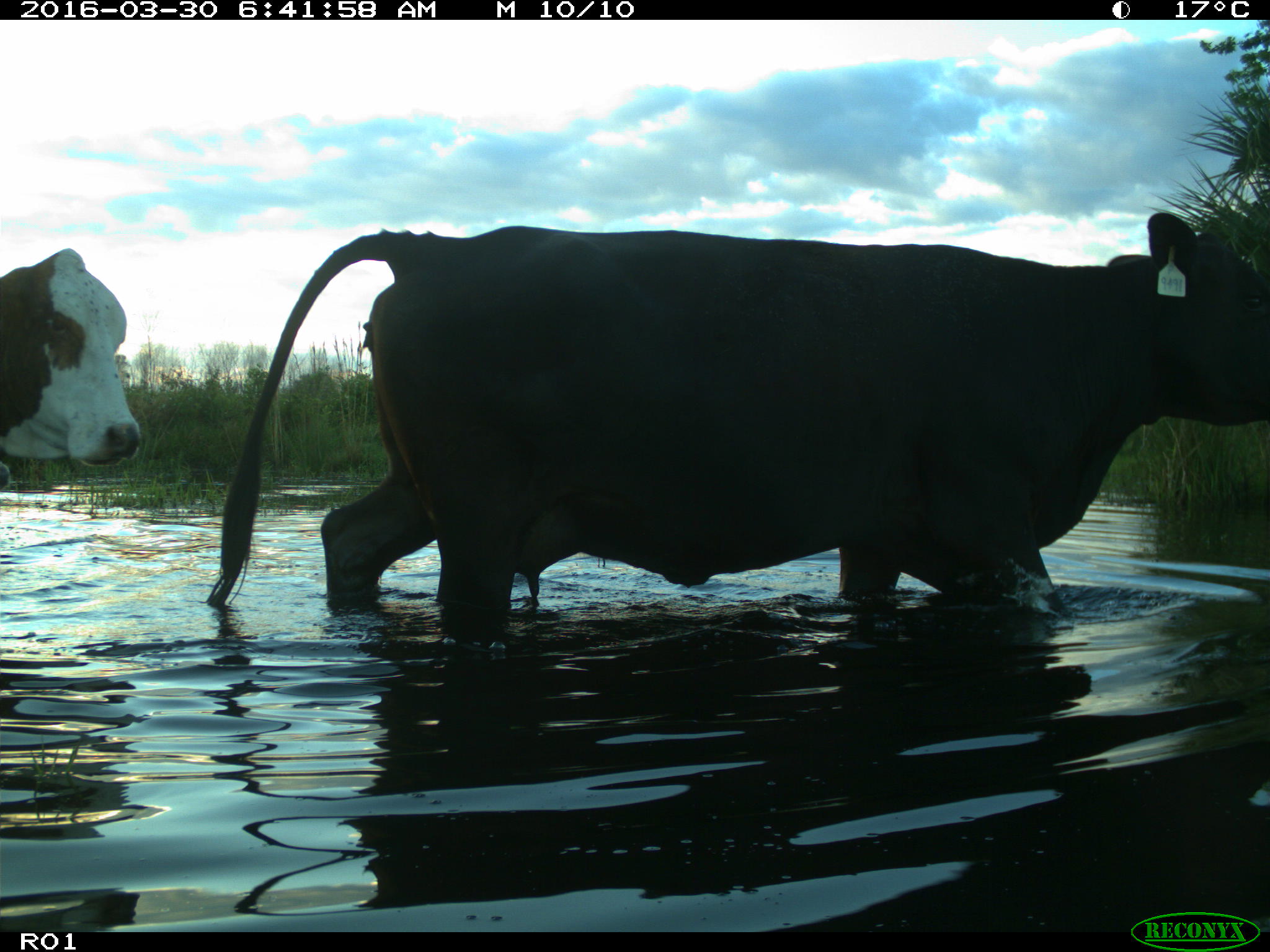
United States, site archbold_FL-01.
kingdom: Animalia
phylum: Chordata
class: Mammalia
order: Artiodactyla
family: Bovidae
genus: Bos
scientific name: Bos taurus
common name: domestic cow